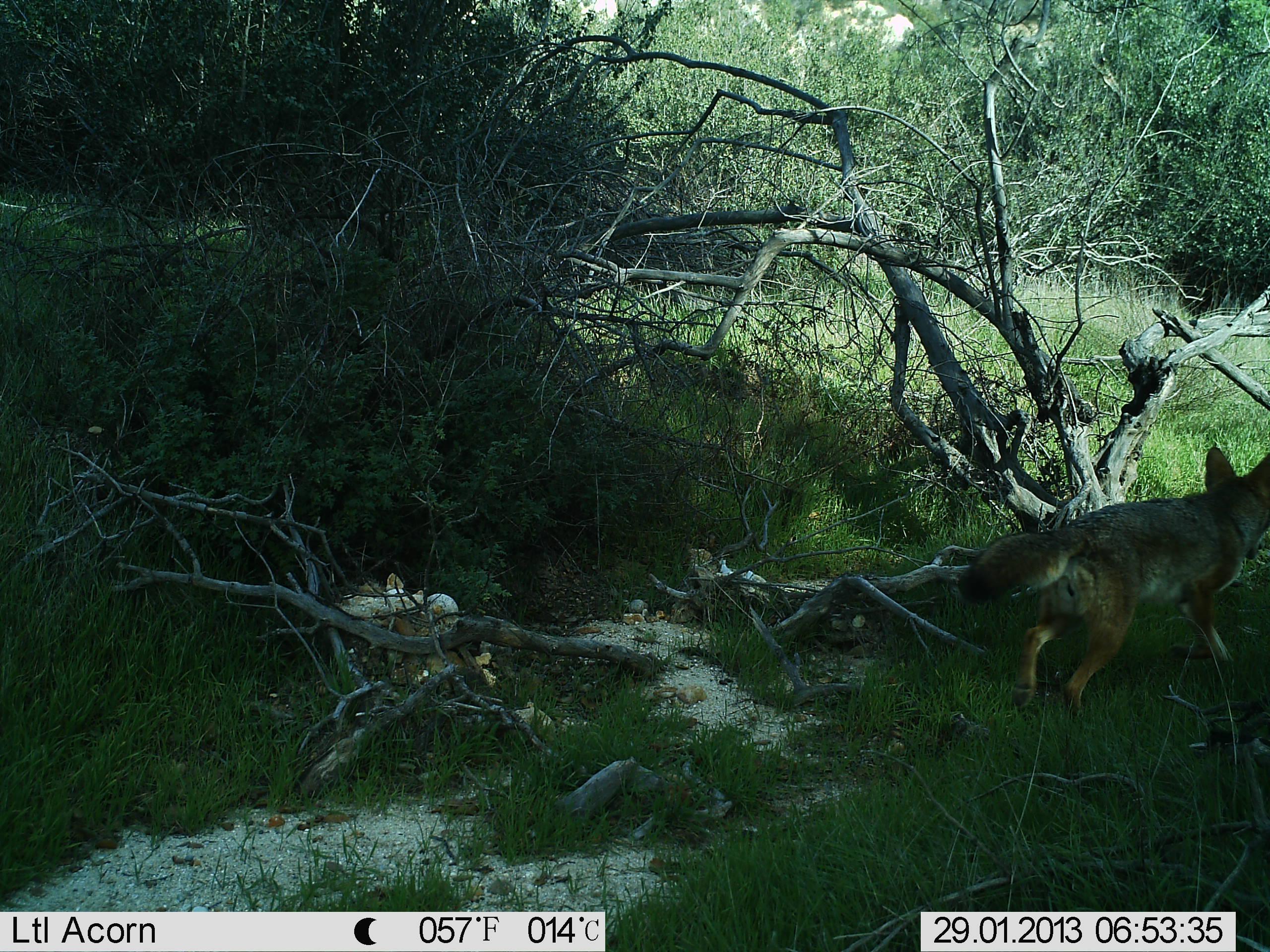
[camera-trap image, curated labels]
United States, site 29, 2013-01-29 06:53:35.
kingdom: Animalia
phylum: Chordata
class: Mammalia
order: Carnivora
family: Canidae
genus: Canis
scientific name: Canis latrans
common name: coyote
Coyote (Canis latrans).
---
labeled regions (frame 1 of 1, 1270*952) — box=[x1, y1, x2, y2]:
coyote: box=[957, 446, 1270, 717]